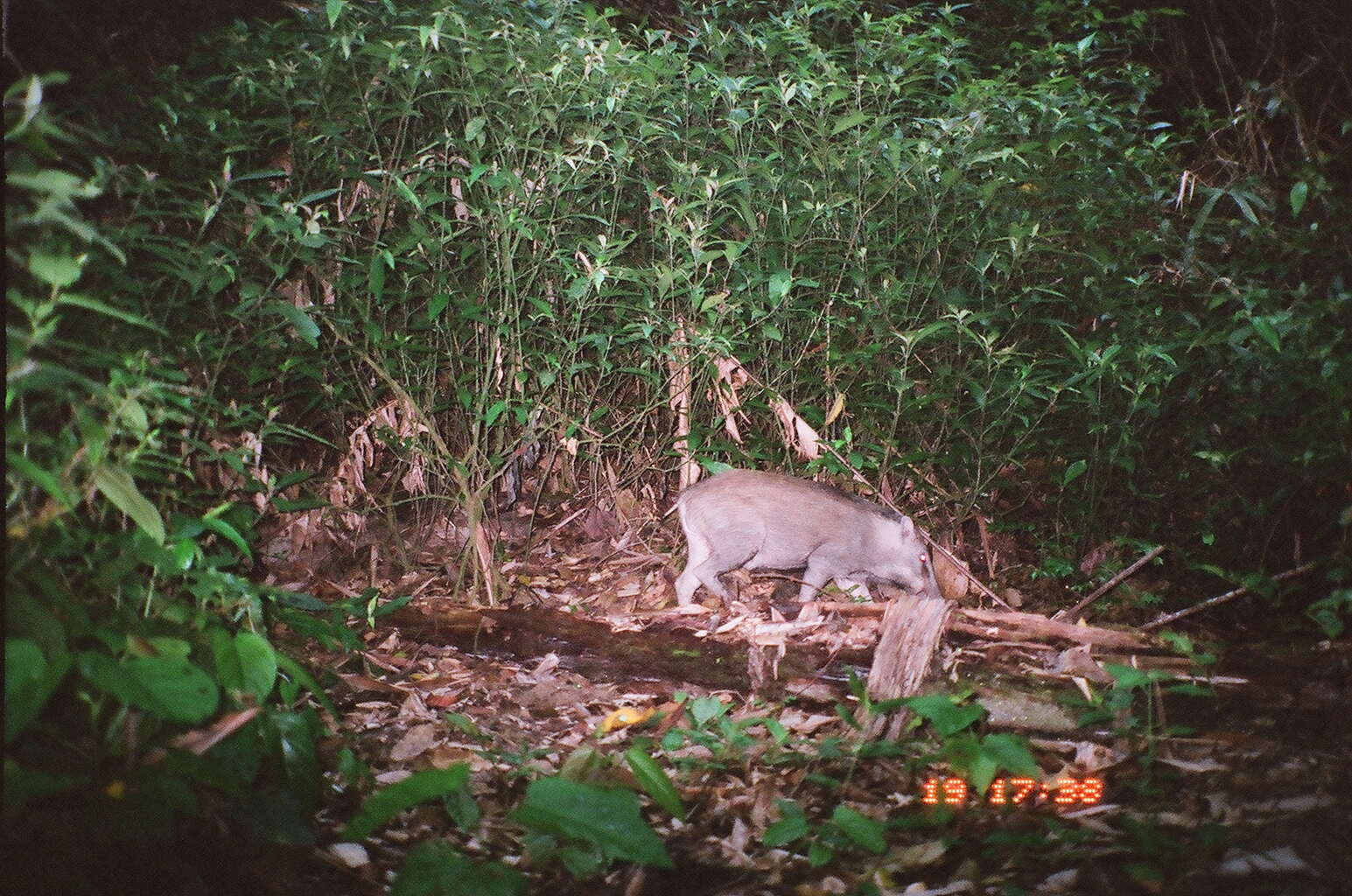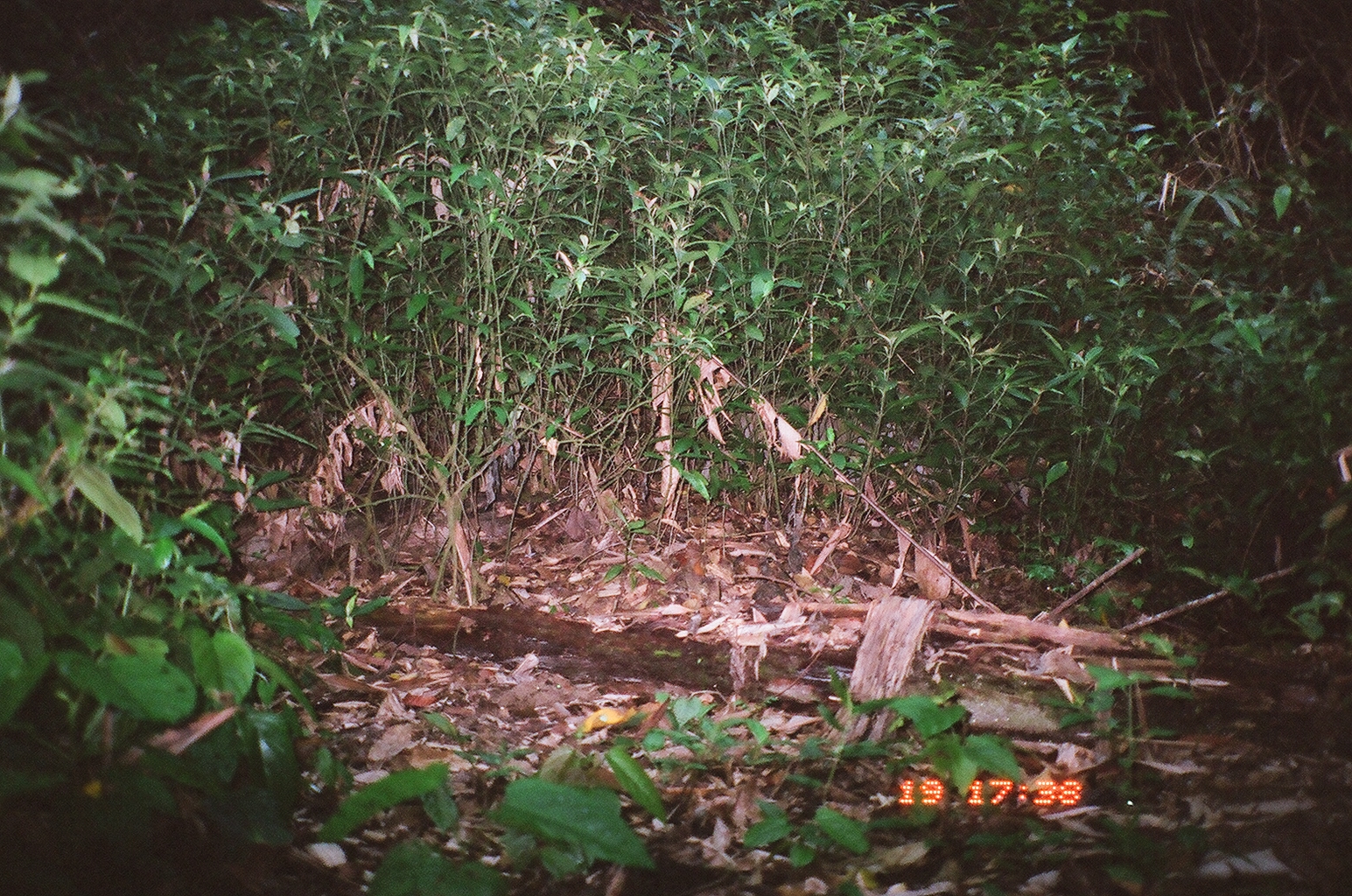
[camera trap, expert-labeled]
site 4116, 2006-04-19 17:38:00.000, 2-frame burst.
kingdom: Animalia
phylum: Chordata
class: Mammalia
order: Artiodactyla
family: Suidae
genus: Sus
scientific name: Sus scrofa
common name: wild boar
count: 1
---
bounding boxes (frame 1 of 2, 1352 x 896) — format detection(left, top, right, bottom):
sus scrofa: detection(658, 467, 944, 606)